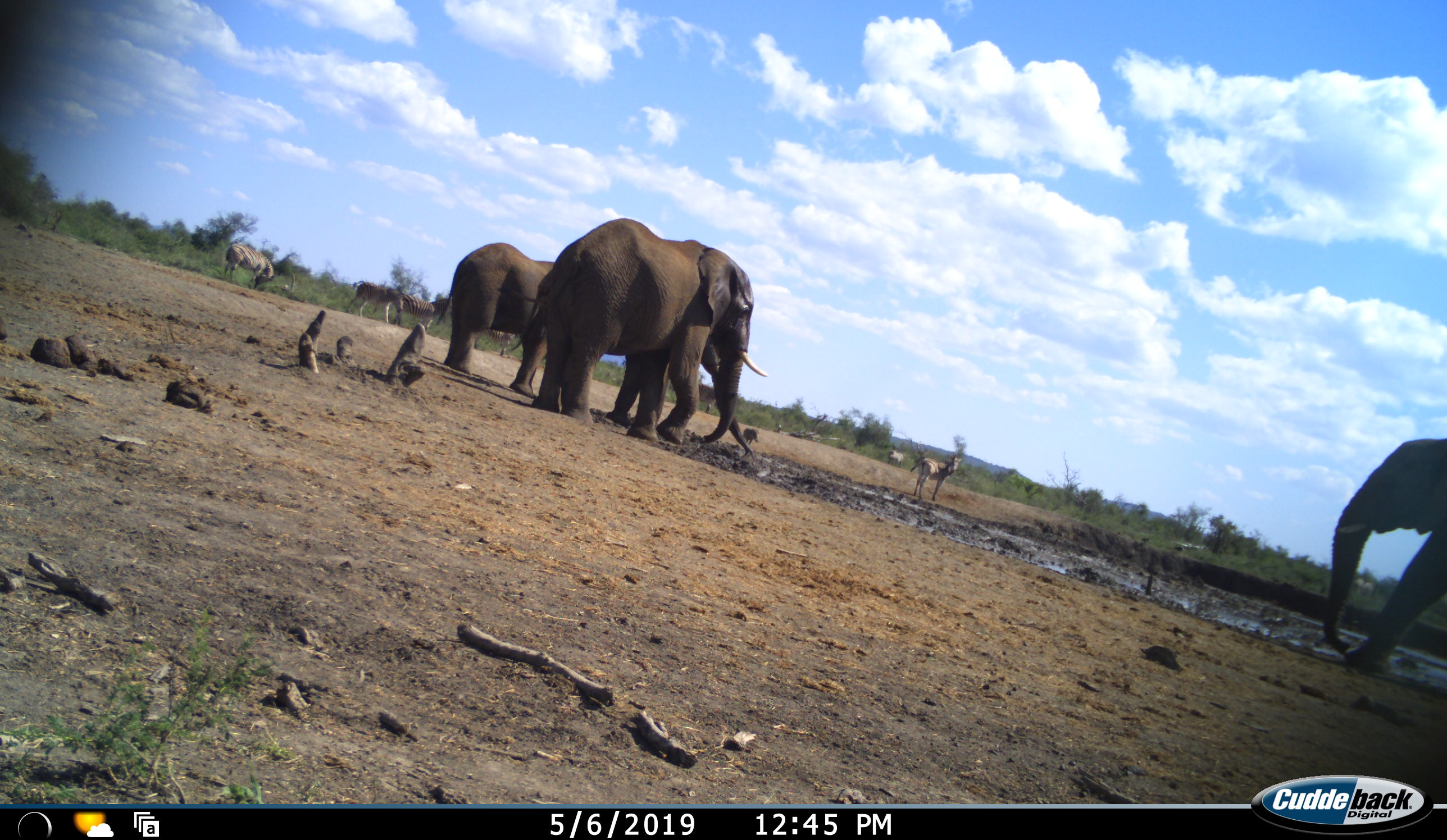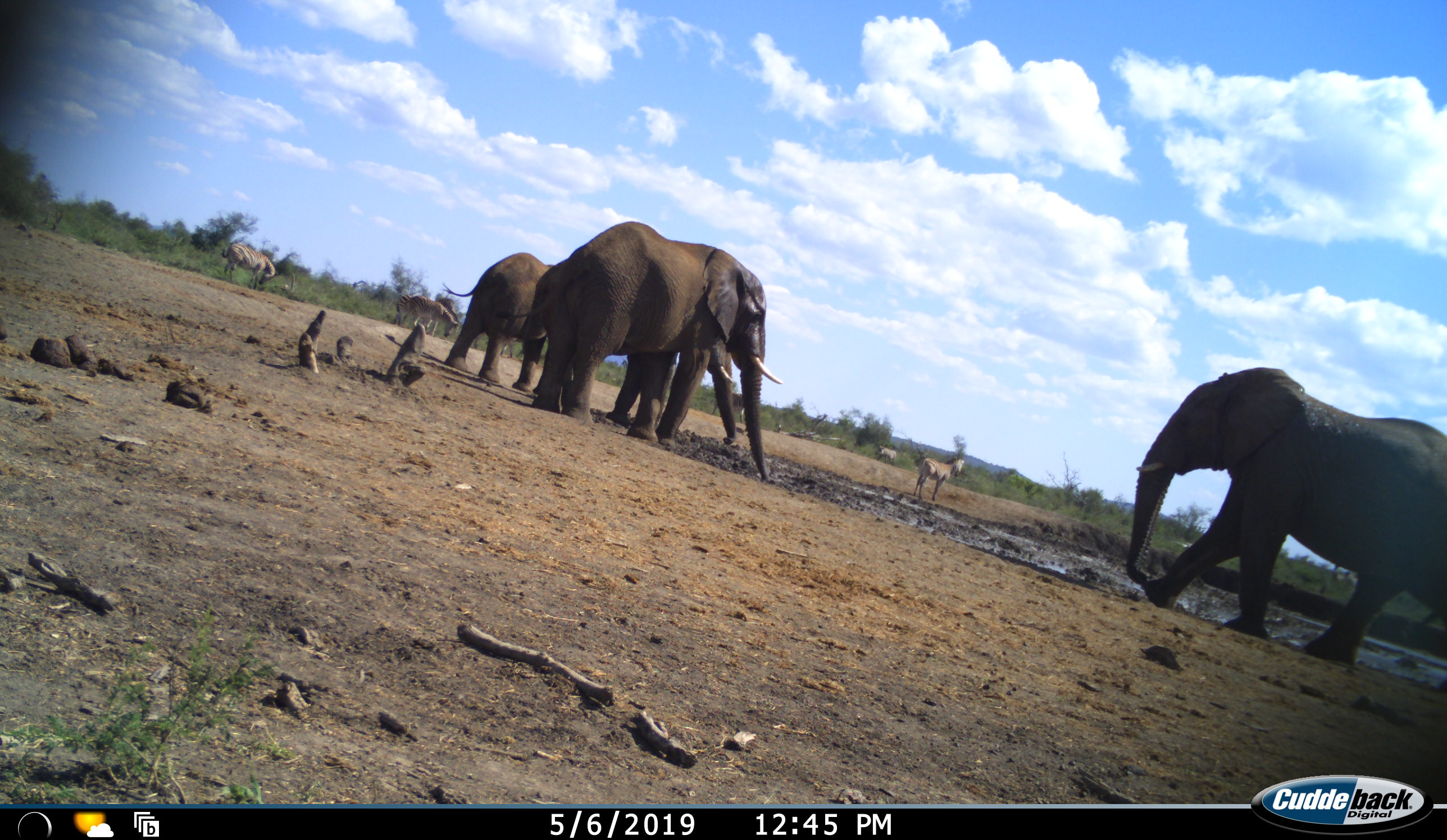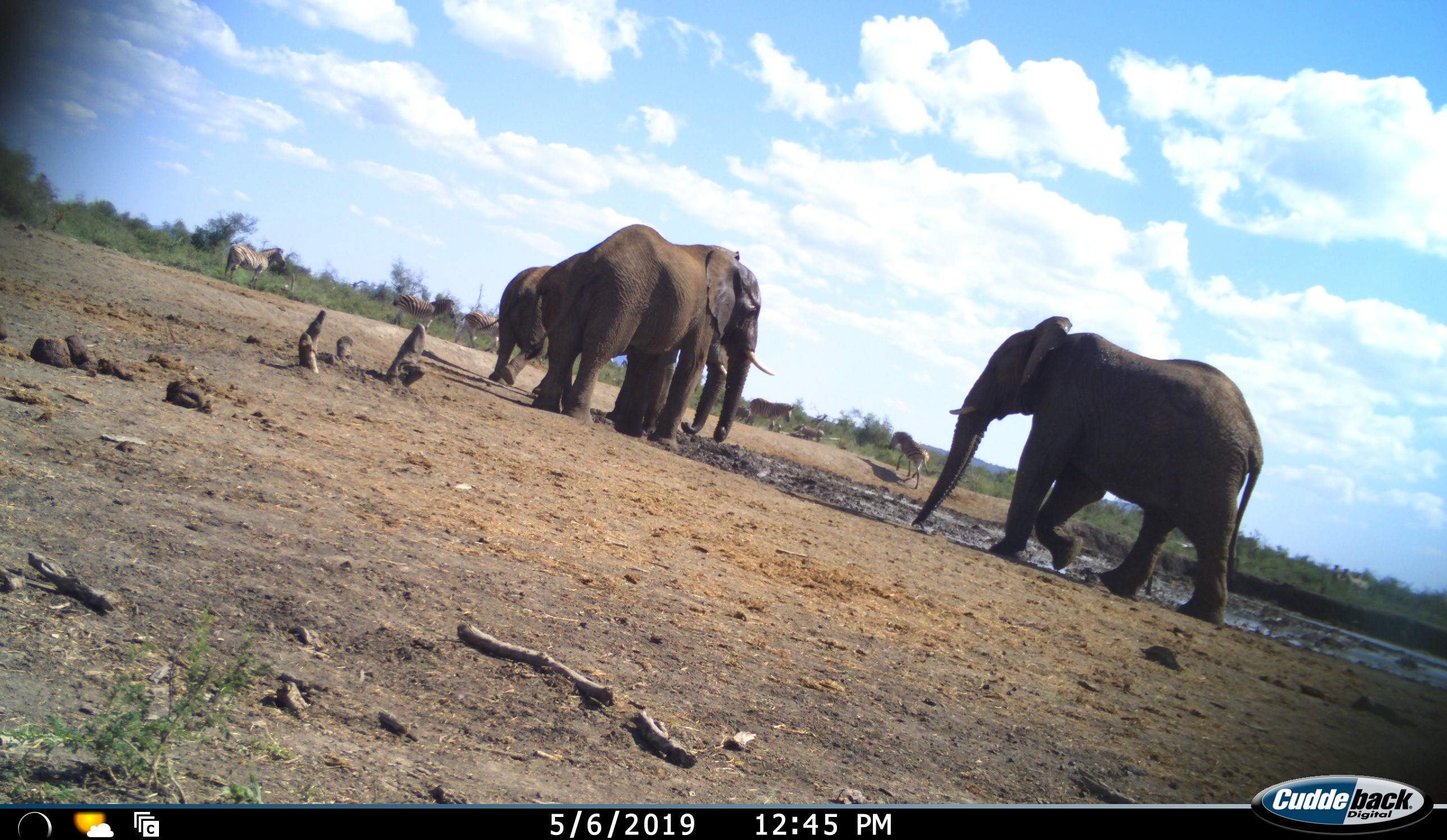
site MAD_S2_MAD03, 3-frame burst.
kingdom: Animalia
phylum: Chordata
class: Mammalia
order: Proboscidea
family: Elephantidae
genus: Loxodonta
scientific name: Loxodonta africana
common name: african bush elephant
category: elephant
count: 4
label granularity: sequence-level